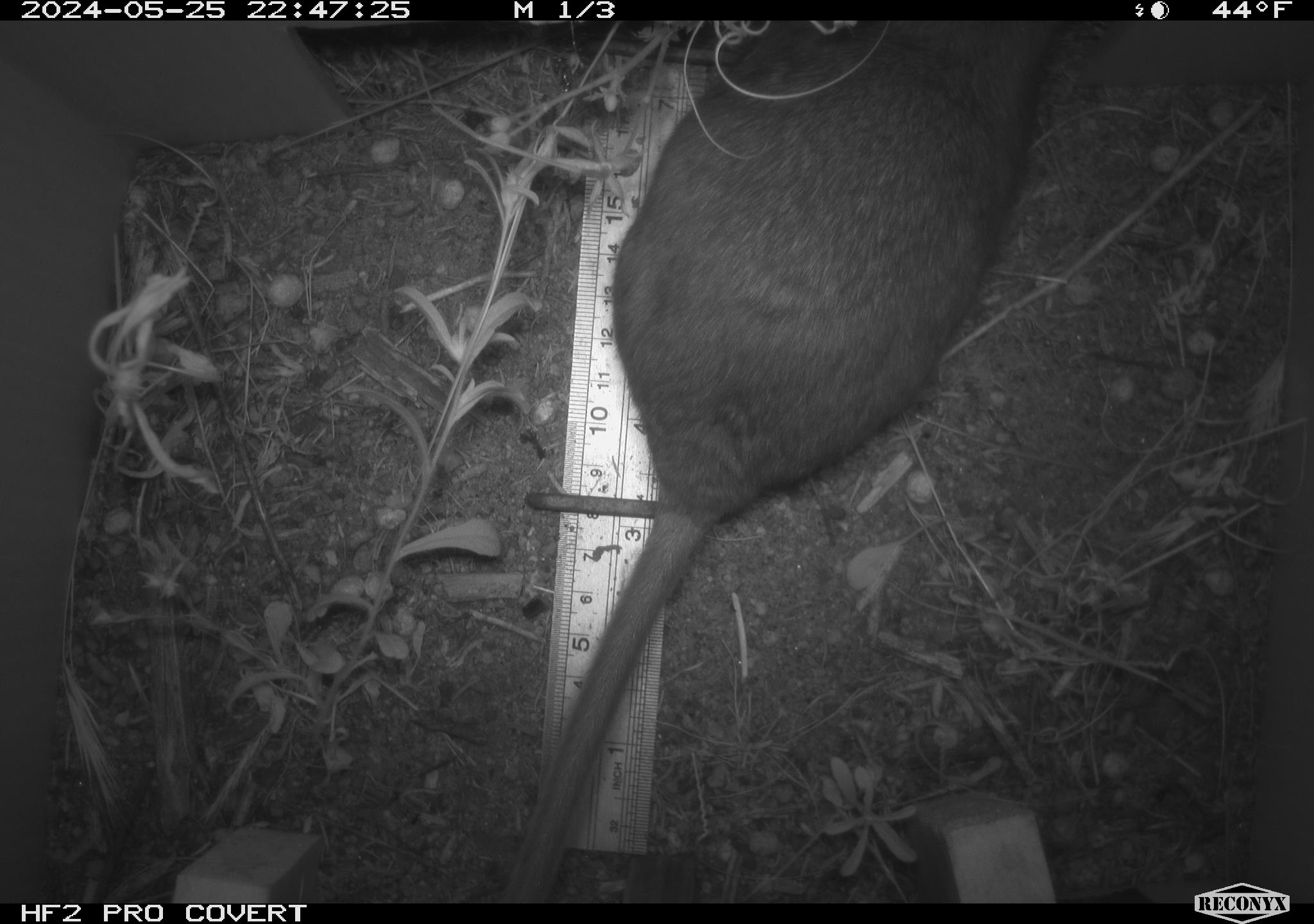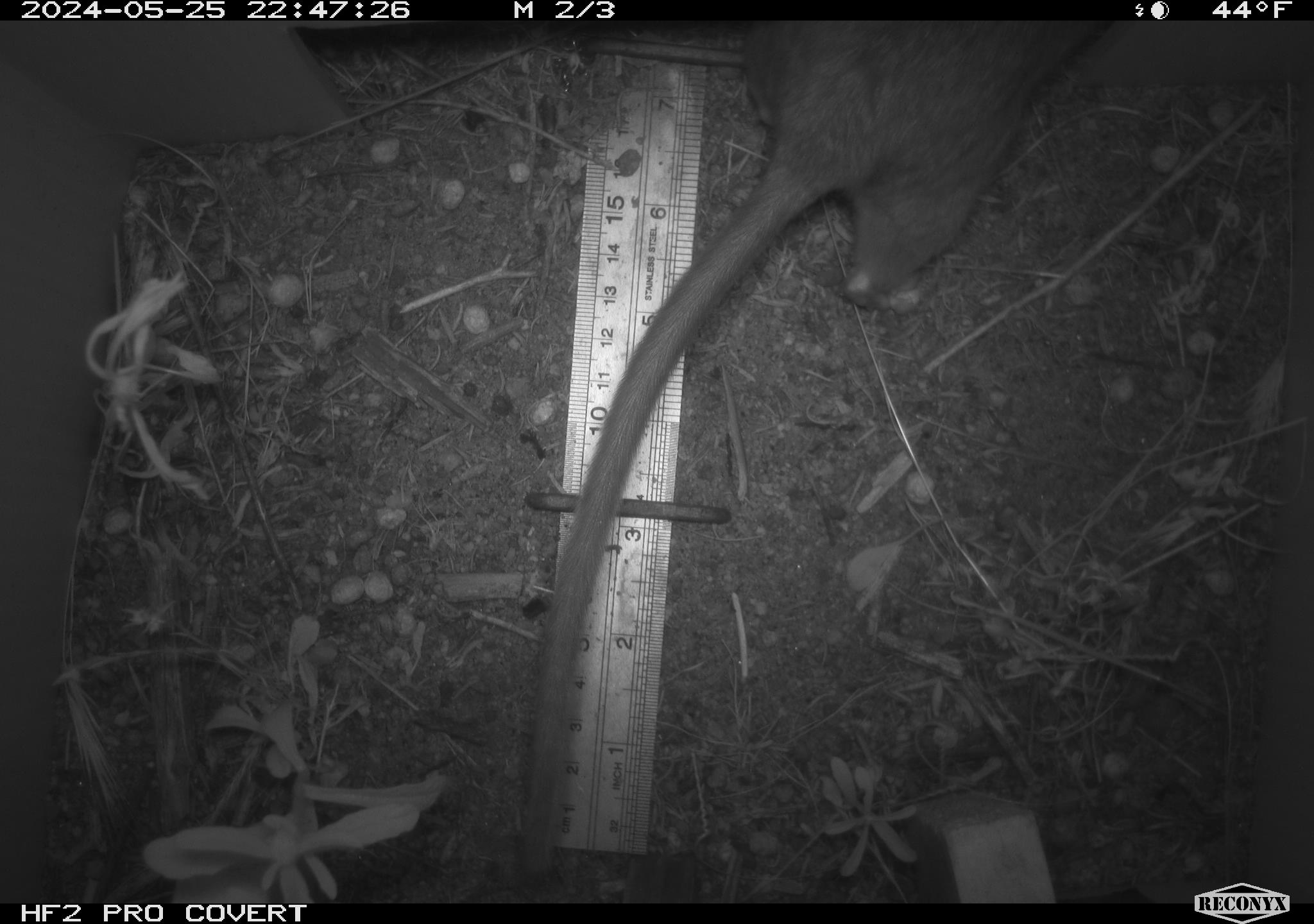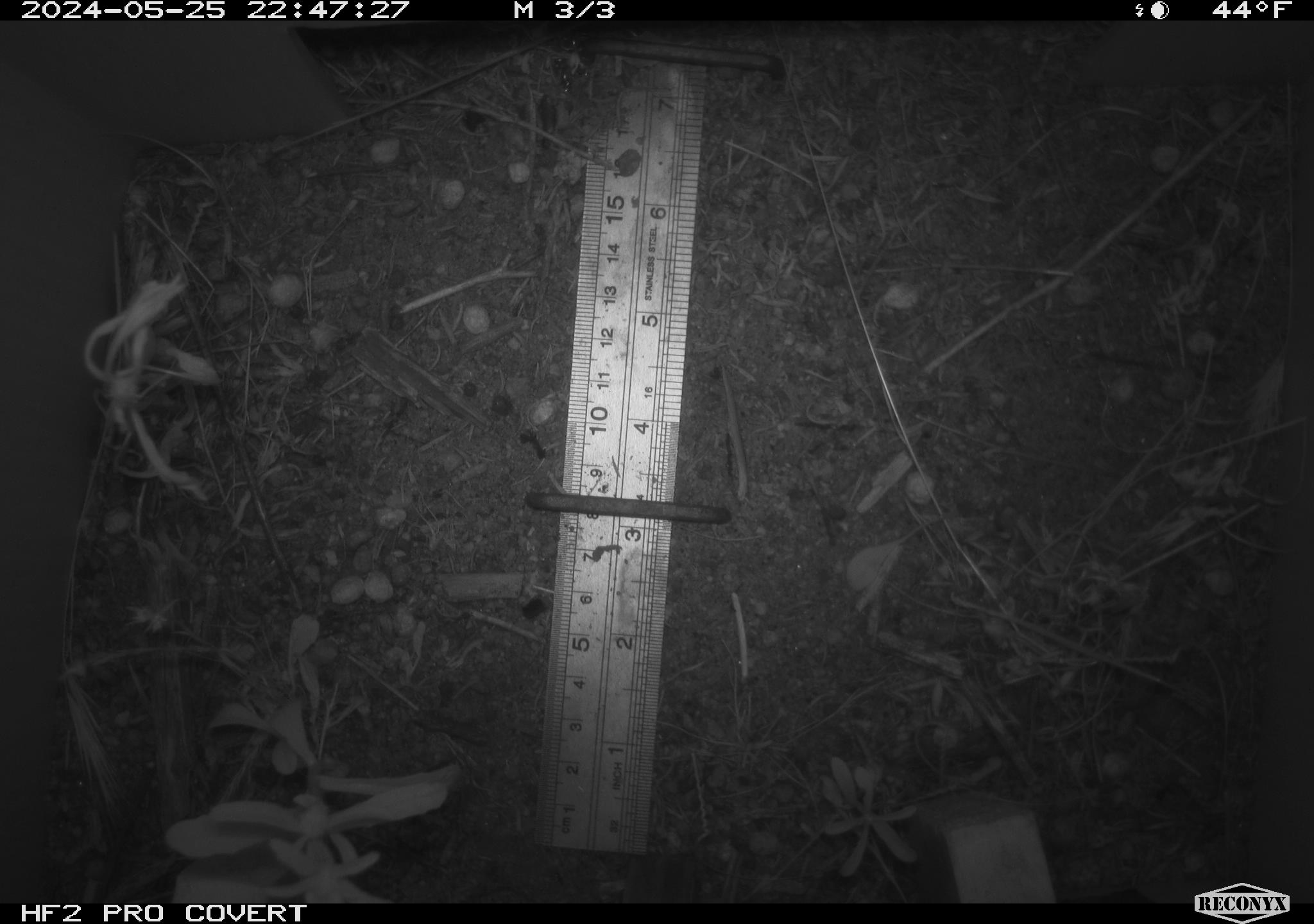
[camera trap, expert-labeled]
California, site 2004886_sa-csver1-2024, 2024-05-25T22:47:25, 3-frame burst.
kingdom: Animalia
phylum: Chordata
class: Mammalia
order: Rodentia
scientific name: Rodentia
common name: rodent